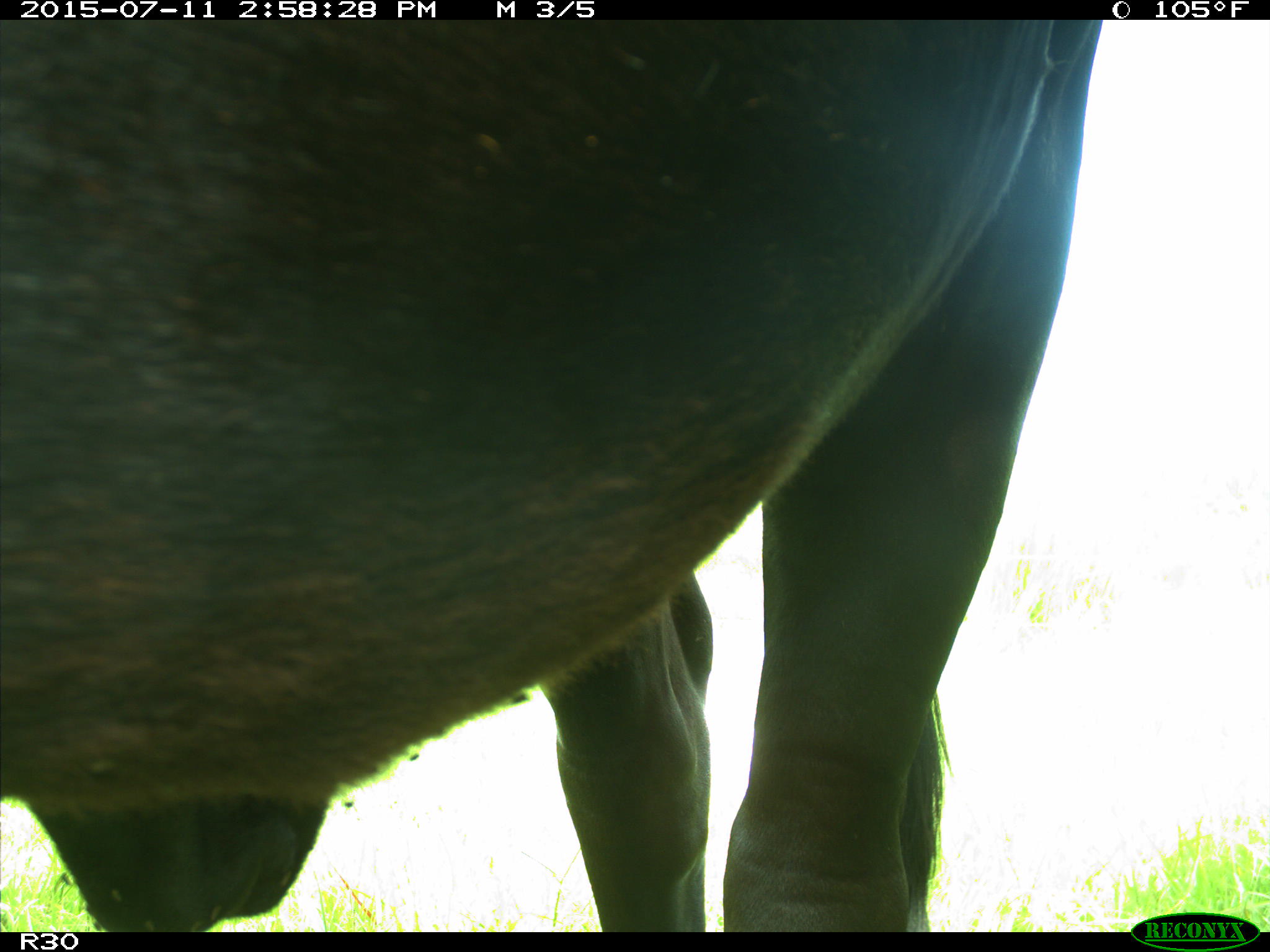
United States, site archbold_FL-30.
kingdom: Animalia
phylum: Chordata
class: Mammalia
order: Artiodactyla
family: Bovidae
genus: Bos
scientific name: Bos taurus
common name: domestic cow